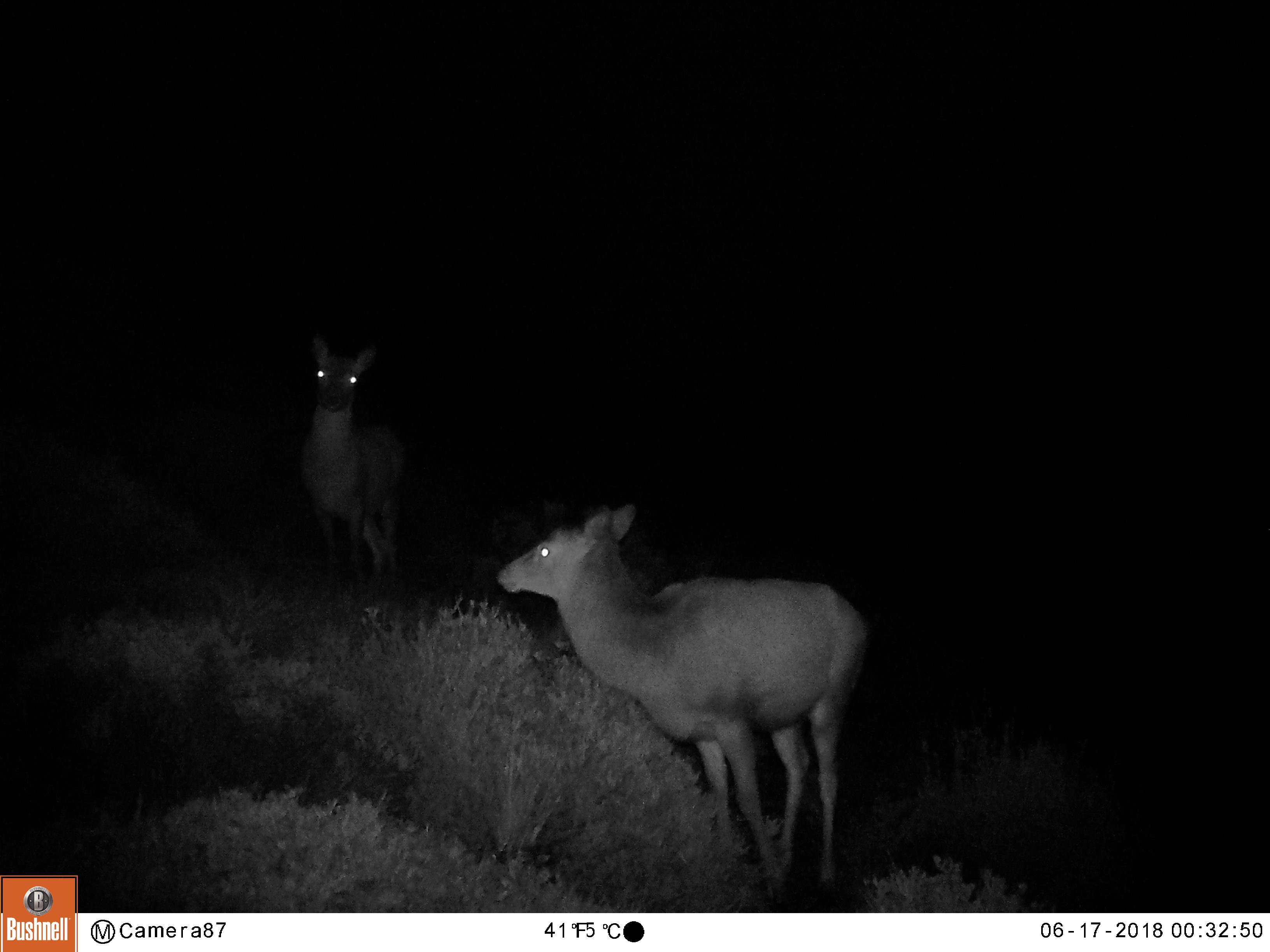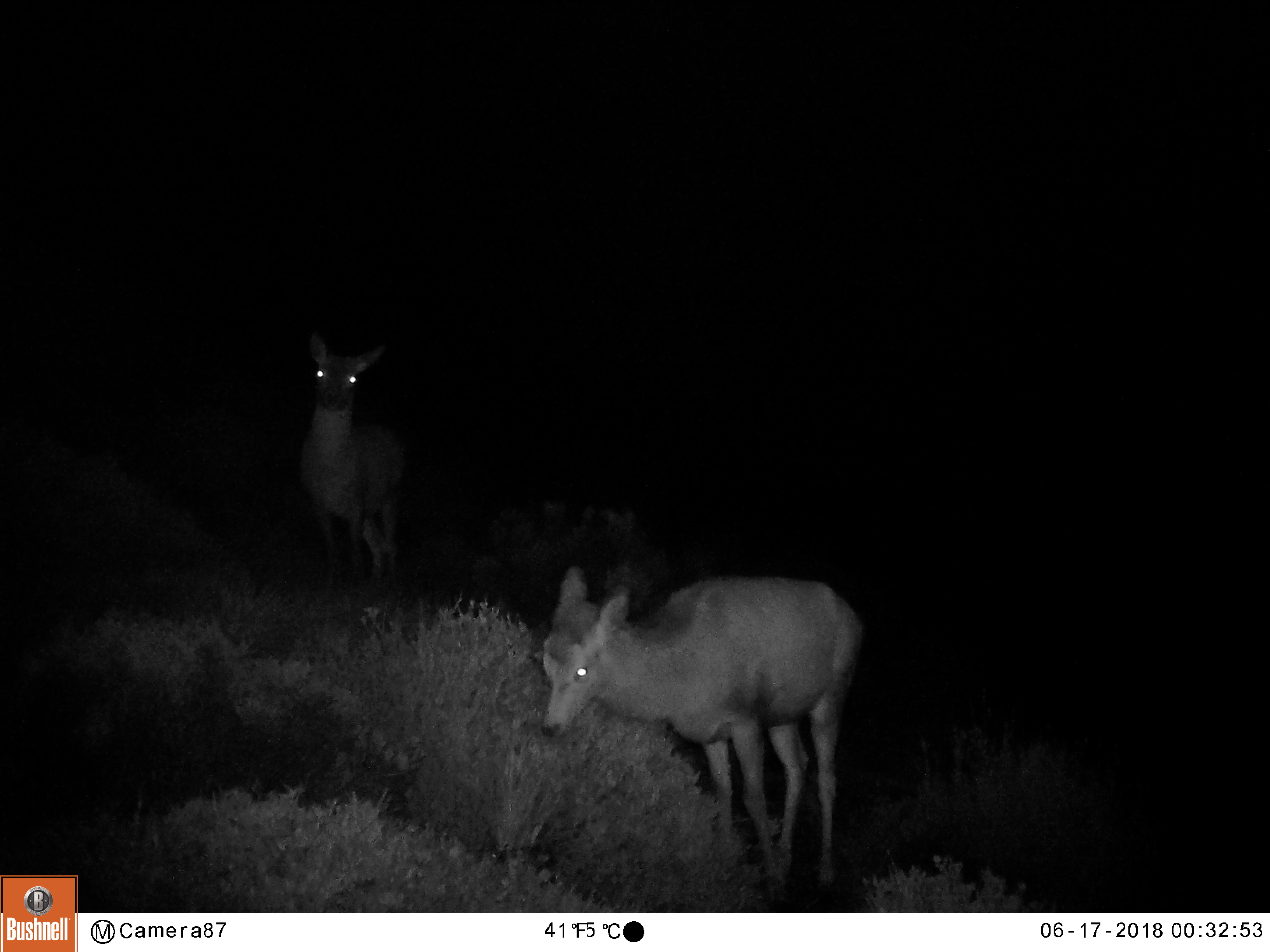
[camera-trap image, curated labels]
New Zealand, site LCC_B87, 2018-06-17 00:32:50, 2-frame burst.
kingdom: Animalia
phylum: Chordata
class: Mammalia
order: Artiodactyla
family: Cervidae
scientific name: Cervidae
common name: deer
Deer (Cervidae).